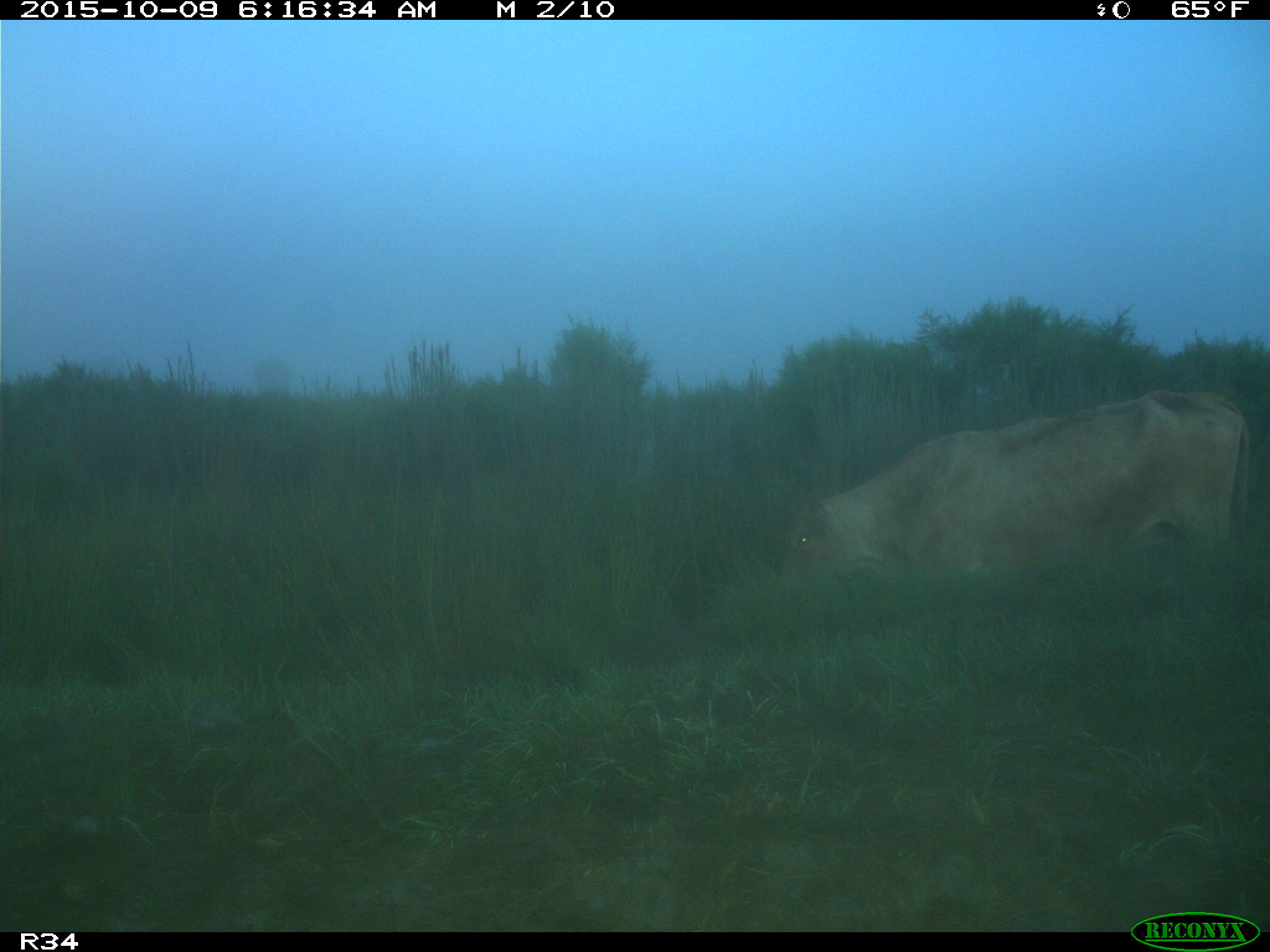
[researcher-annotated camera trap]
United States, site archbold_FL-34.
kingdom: Animalia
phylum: Chordata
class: Mammalia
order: Artiodactyla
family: Bovidae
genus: Bos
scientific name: Bos taurus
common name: domestic cow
Bos taurus (domestic cow).